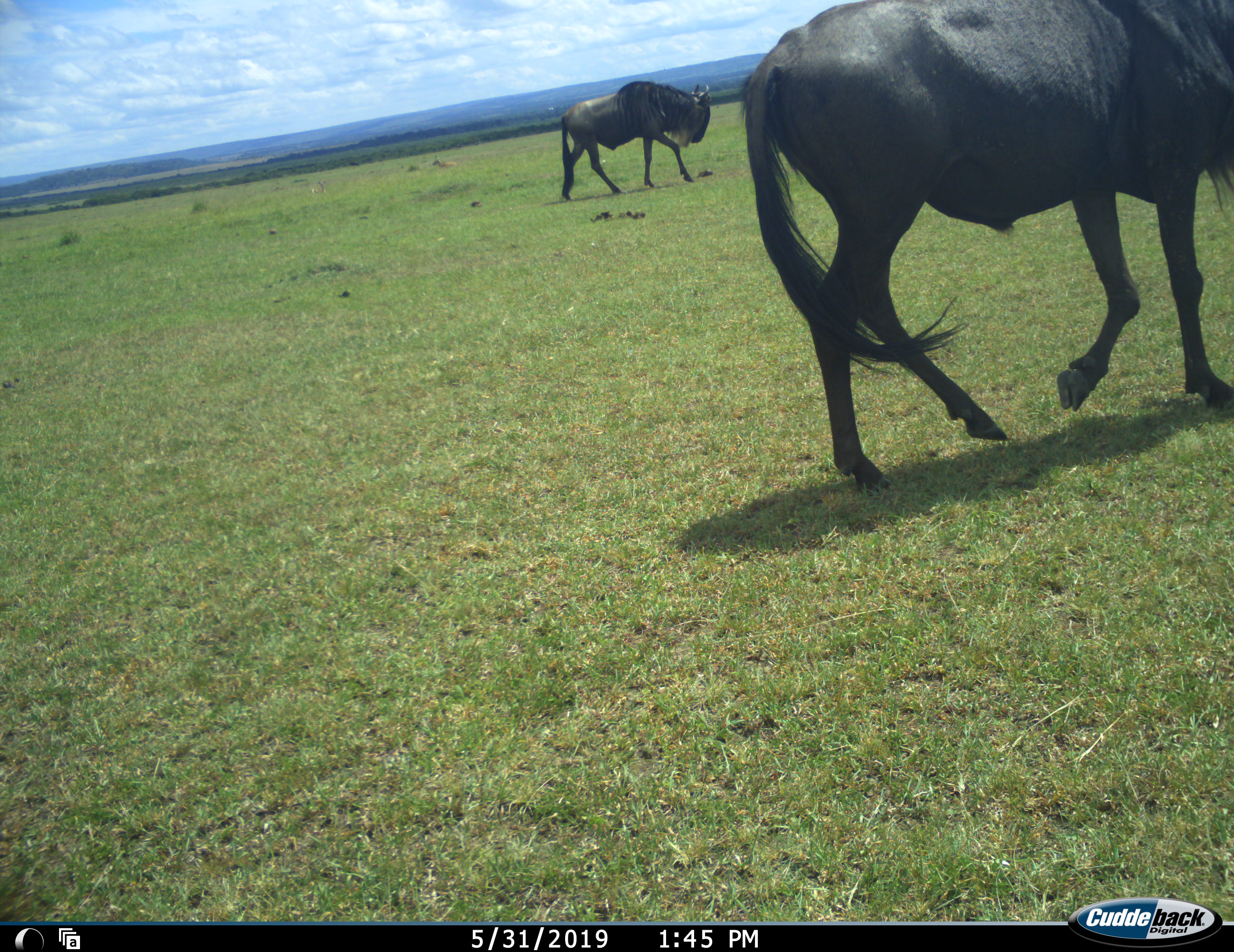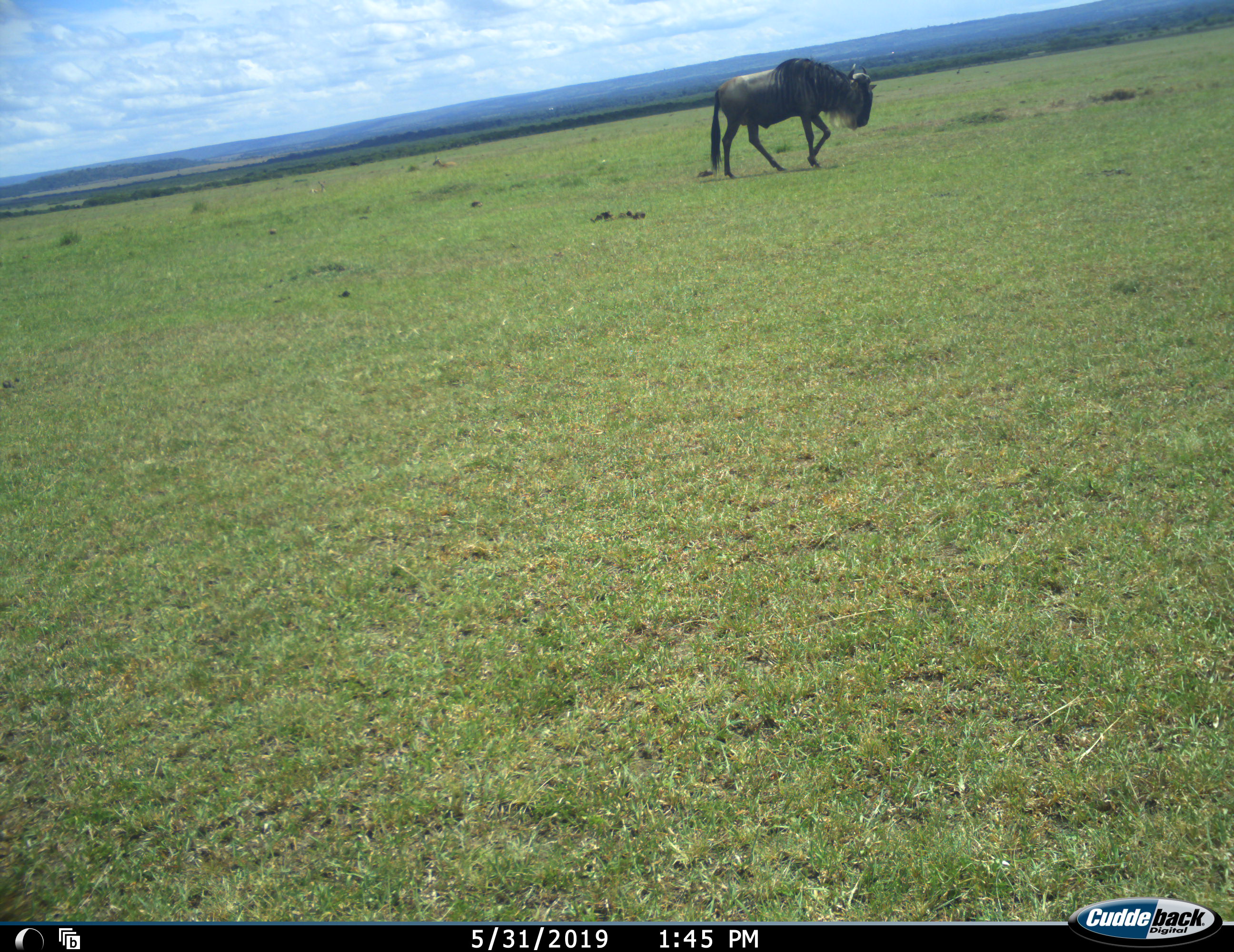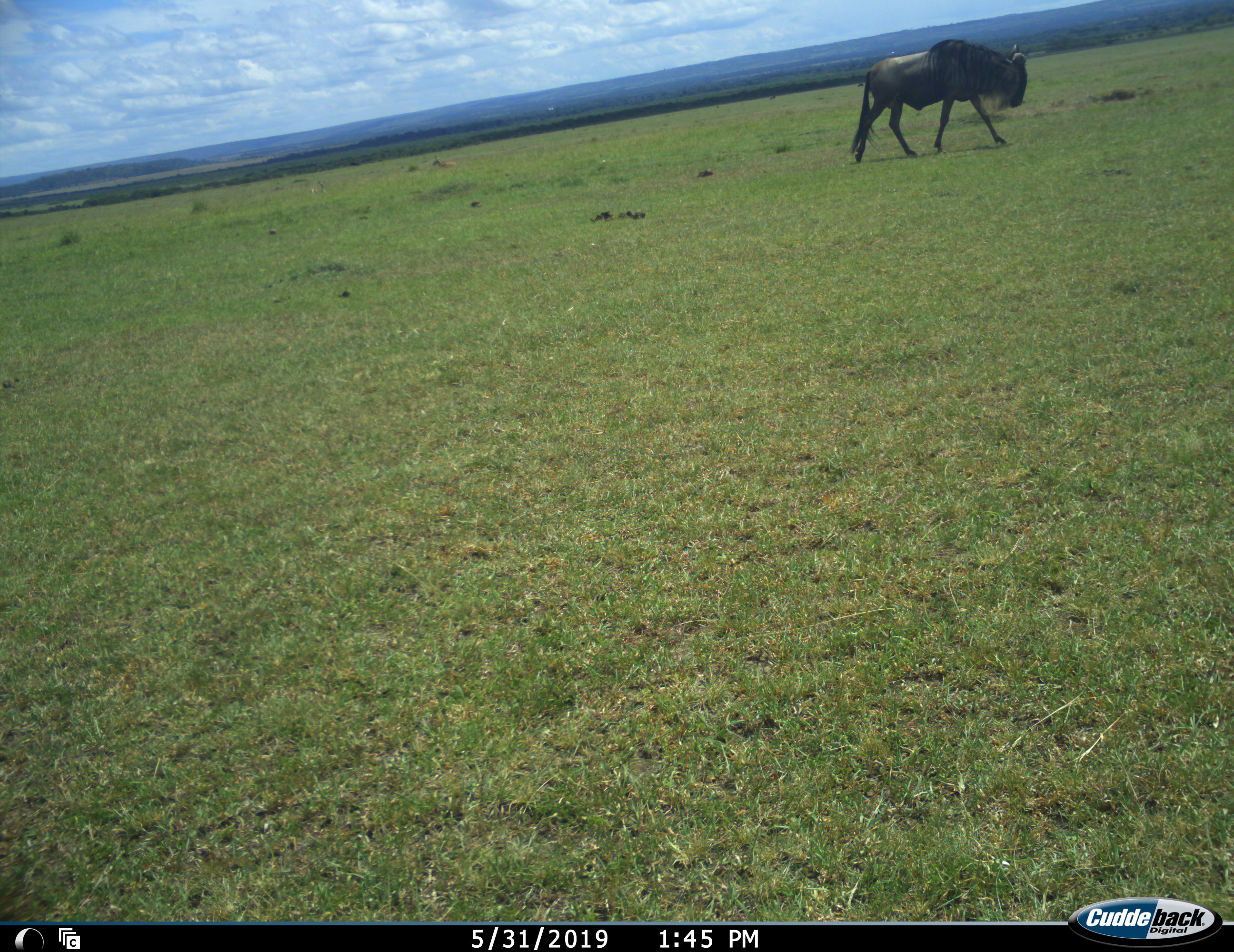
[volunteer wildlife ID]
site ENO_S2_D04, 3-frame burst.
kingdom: Animalia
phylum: Chordata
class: Mammalia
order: Artiodactyla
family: Bovidae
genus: Connochaetes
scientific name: Connochaetes taurinus taurinus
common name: blue wildebeest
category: wildebeestblue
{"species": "wildebeestblue (blue wildebeest) (Connochaetes taurinus taurinus)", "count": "2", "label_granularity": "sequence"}